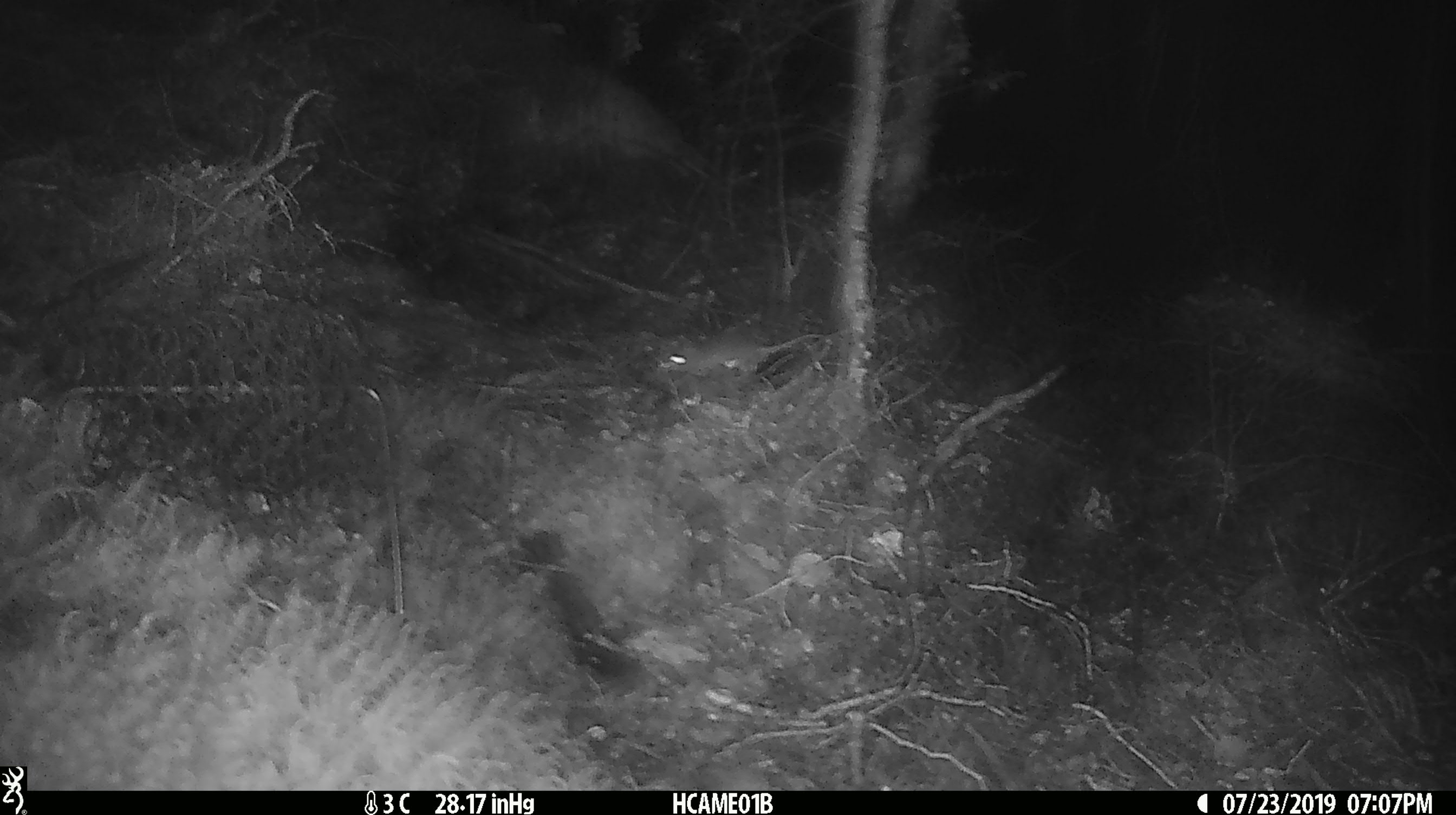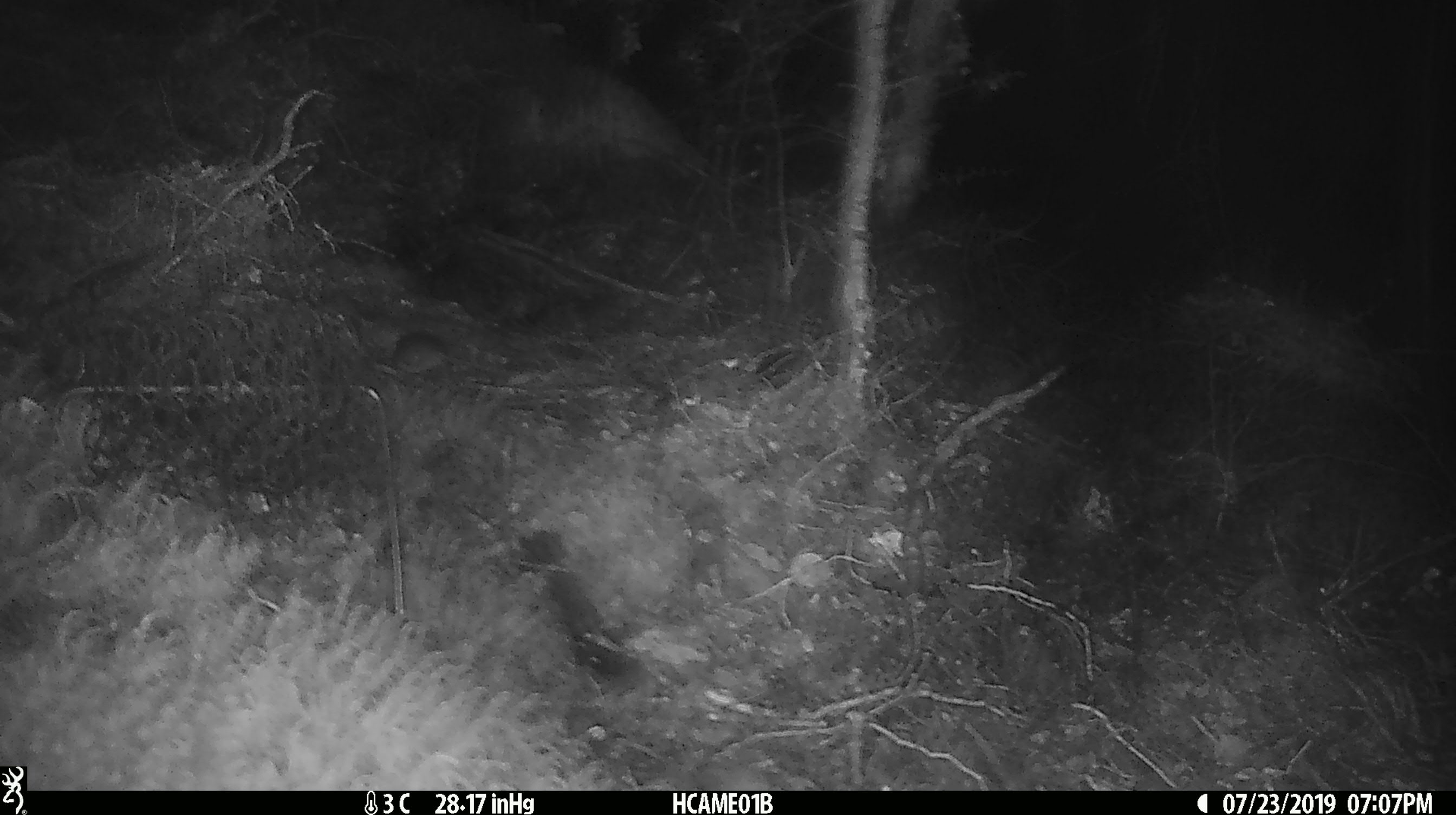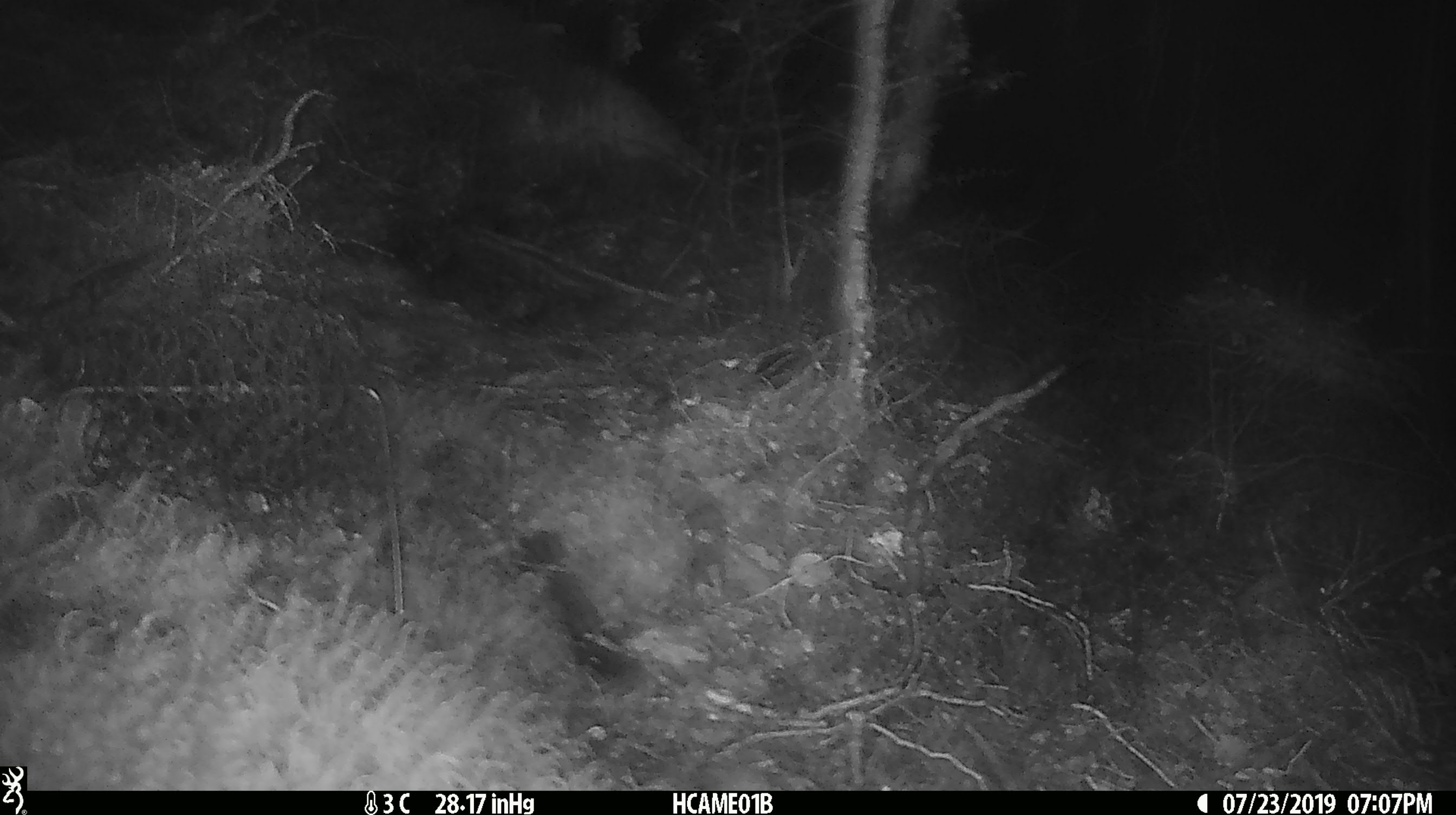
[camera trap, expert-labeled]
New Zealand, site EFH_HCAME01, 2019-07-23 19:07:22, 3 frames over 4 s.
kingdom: Animalia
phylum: Chordata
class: Mammalia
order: Rodentia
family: Muridae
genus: Mus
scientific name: Mus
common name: mouse